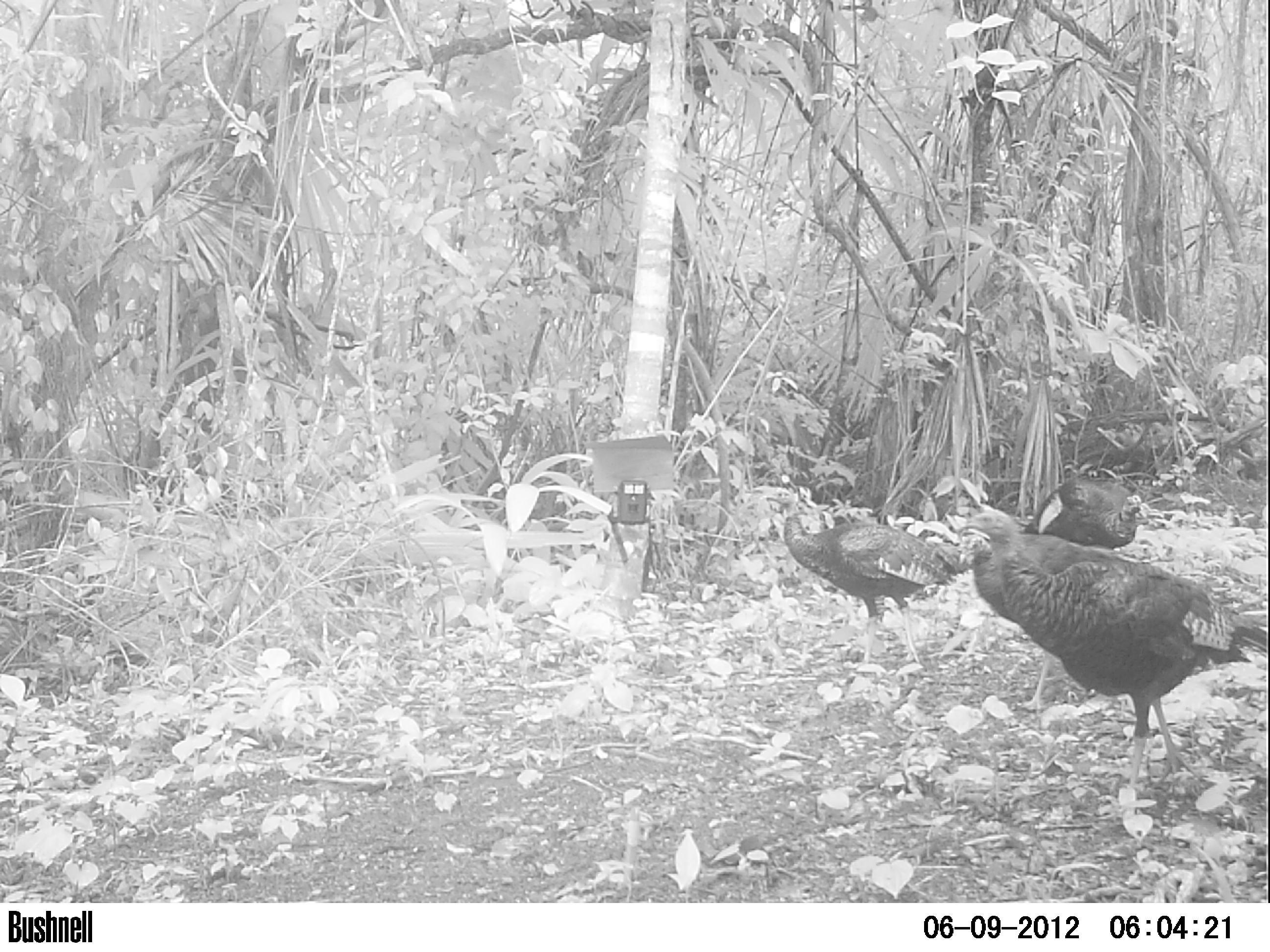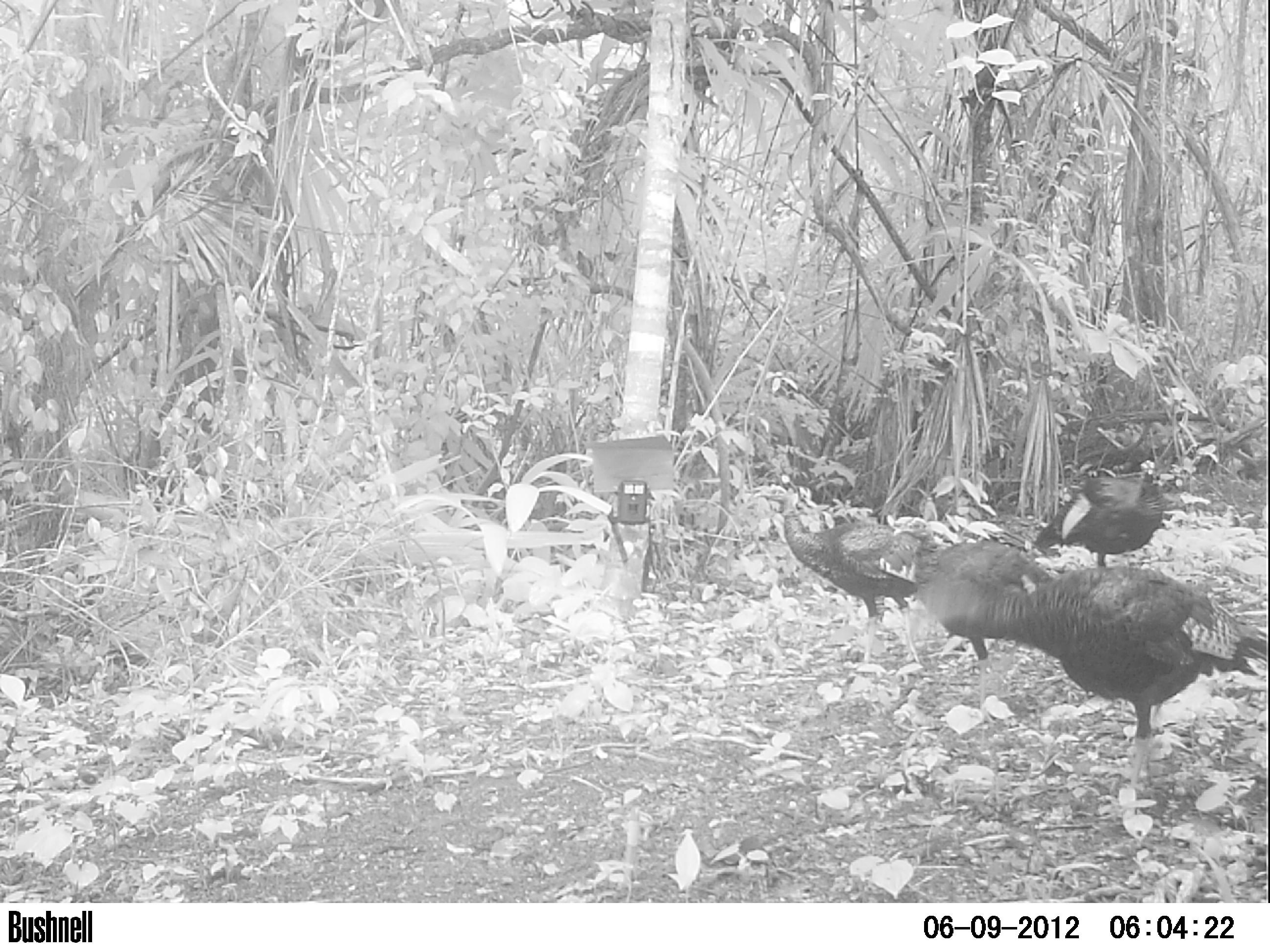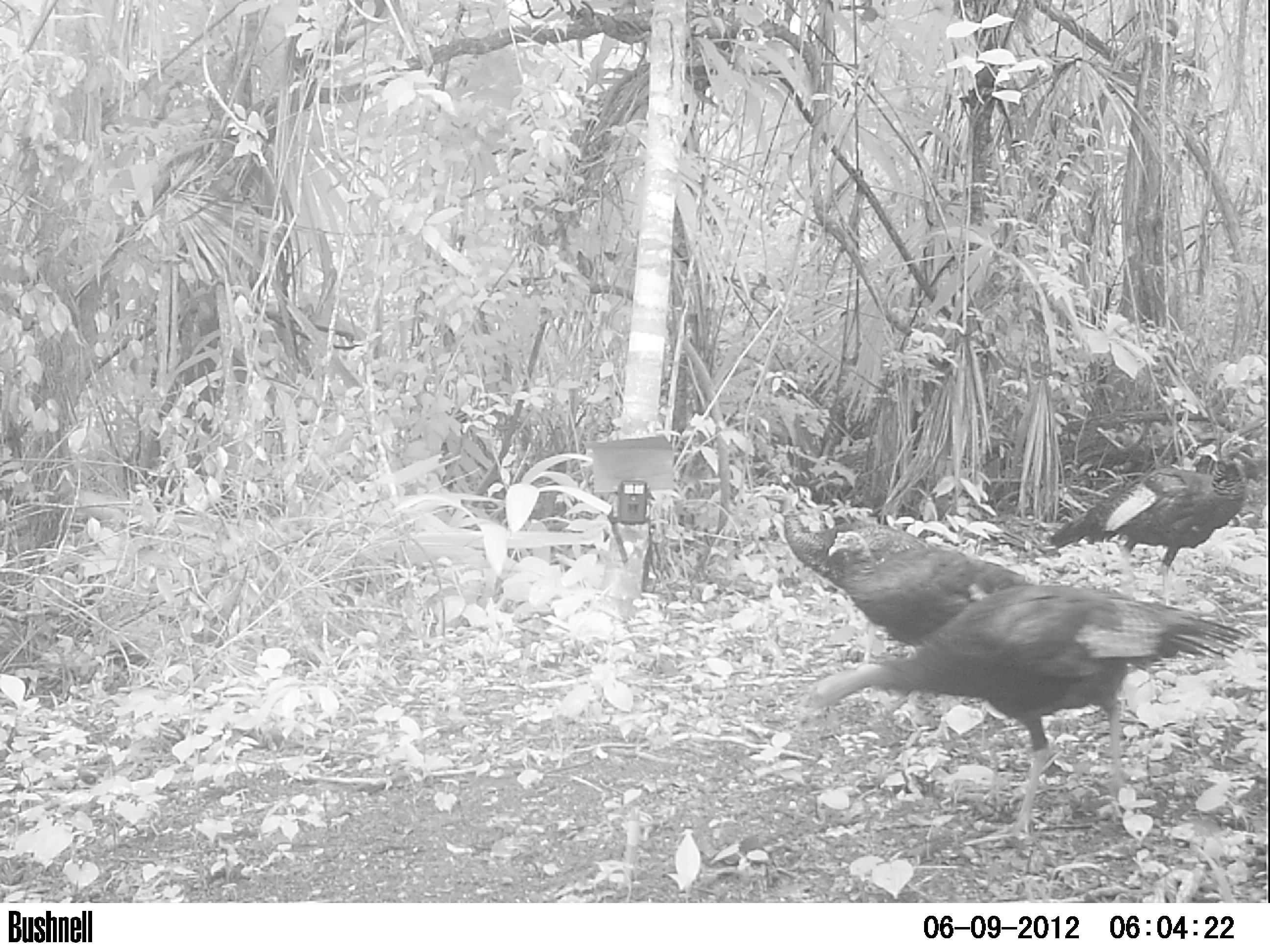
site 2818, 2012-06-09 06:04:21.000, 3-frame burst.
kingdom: Animalia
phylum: Chordata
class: Aves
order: Galliformes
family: Phasianidae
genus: Meleagris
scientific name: Meleagris ocellata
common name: ocellated turkey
Meleagris ocellata (ocellated turkey), count 4, age adult.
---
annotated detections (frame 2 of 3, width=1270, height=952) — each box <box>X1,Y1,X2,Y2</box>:
meleagris ocellata: <box>902,565,1267,821</box>; <box>750,472,938,664</box>; <box>882,524,1052,728</box>; <box>1034,471,1175,566</box>